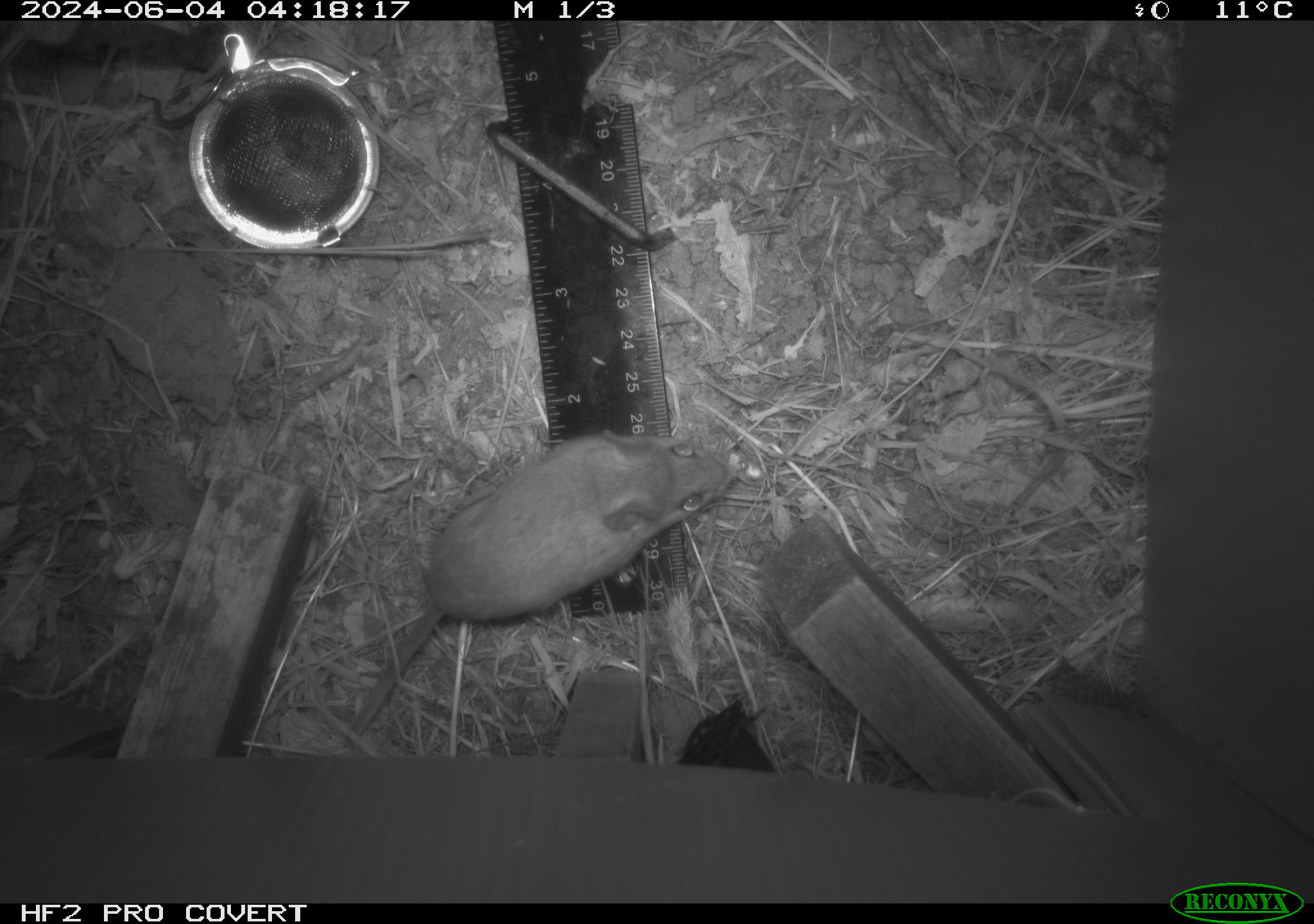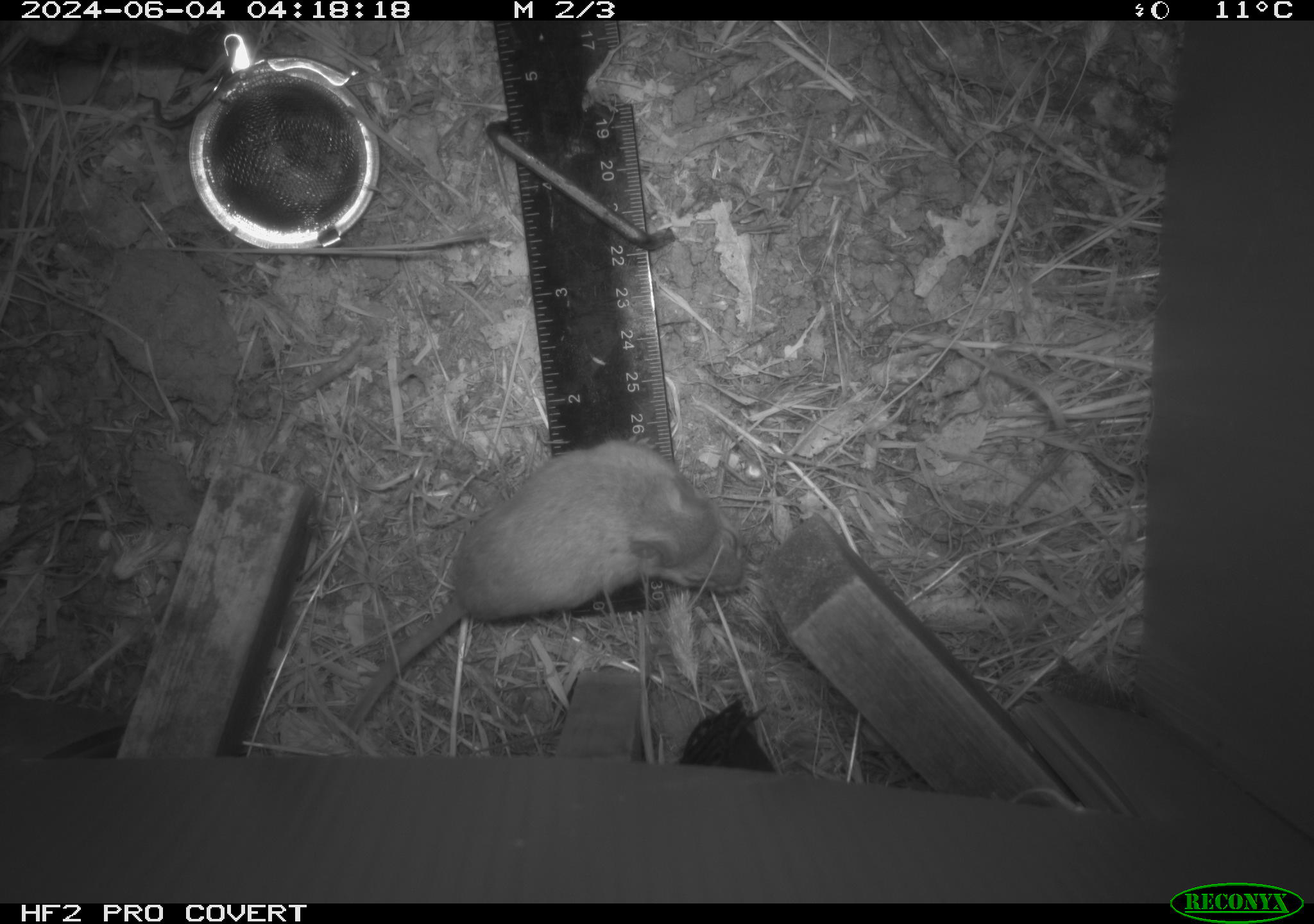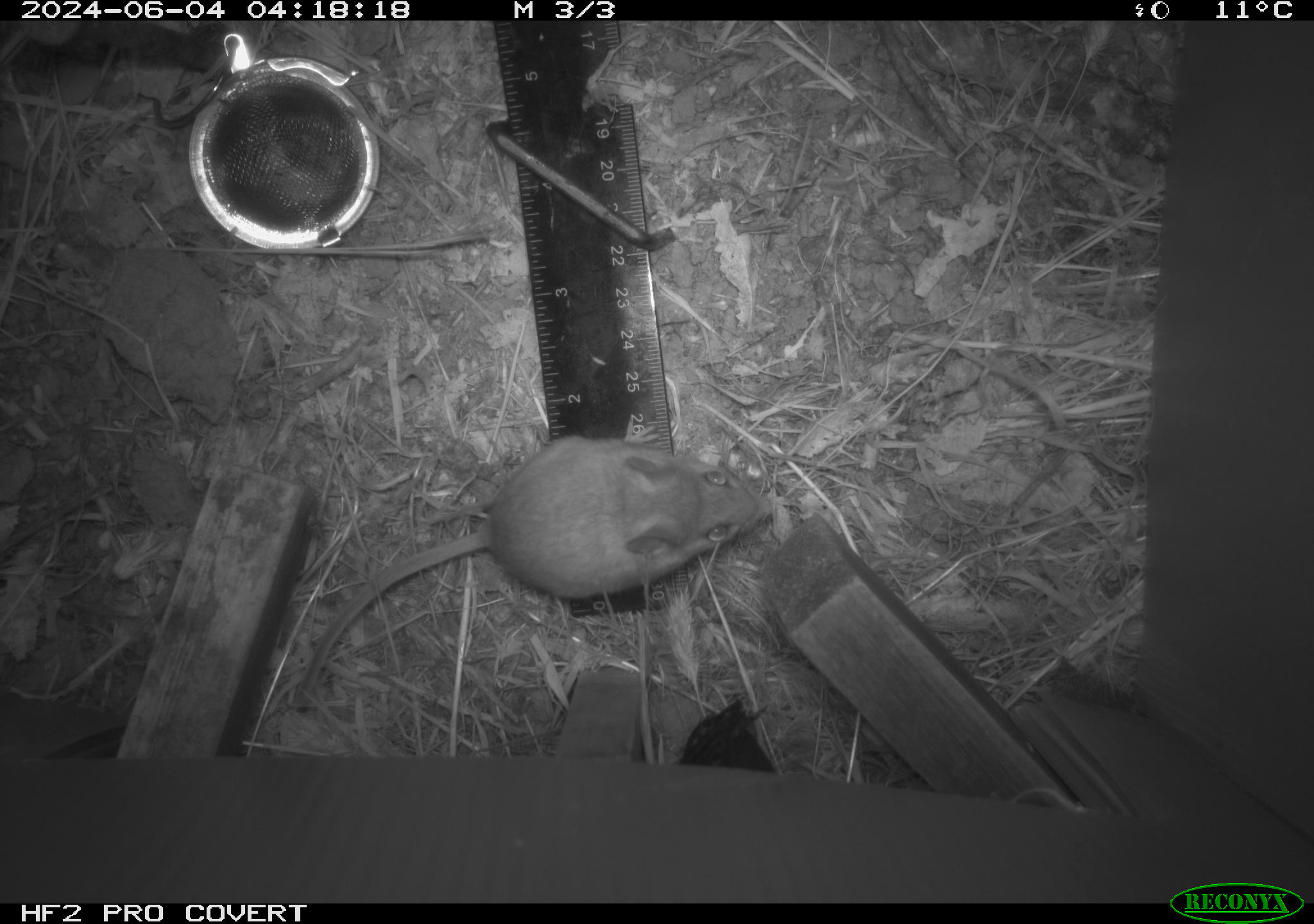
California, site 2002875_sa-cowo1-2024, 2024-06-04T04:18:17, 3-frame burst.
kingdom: Animalia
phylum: Chordata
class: Mammalia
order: Rodentia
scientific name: Rodentia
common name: mouse species